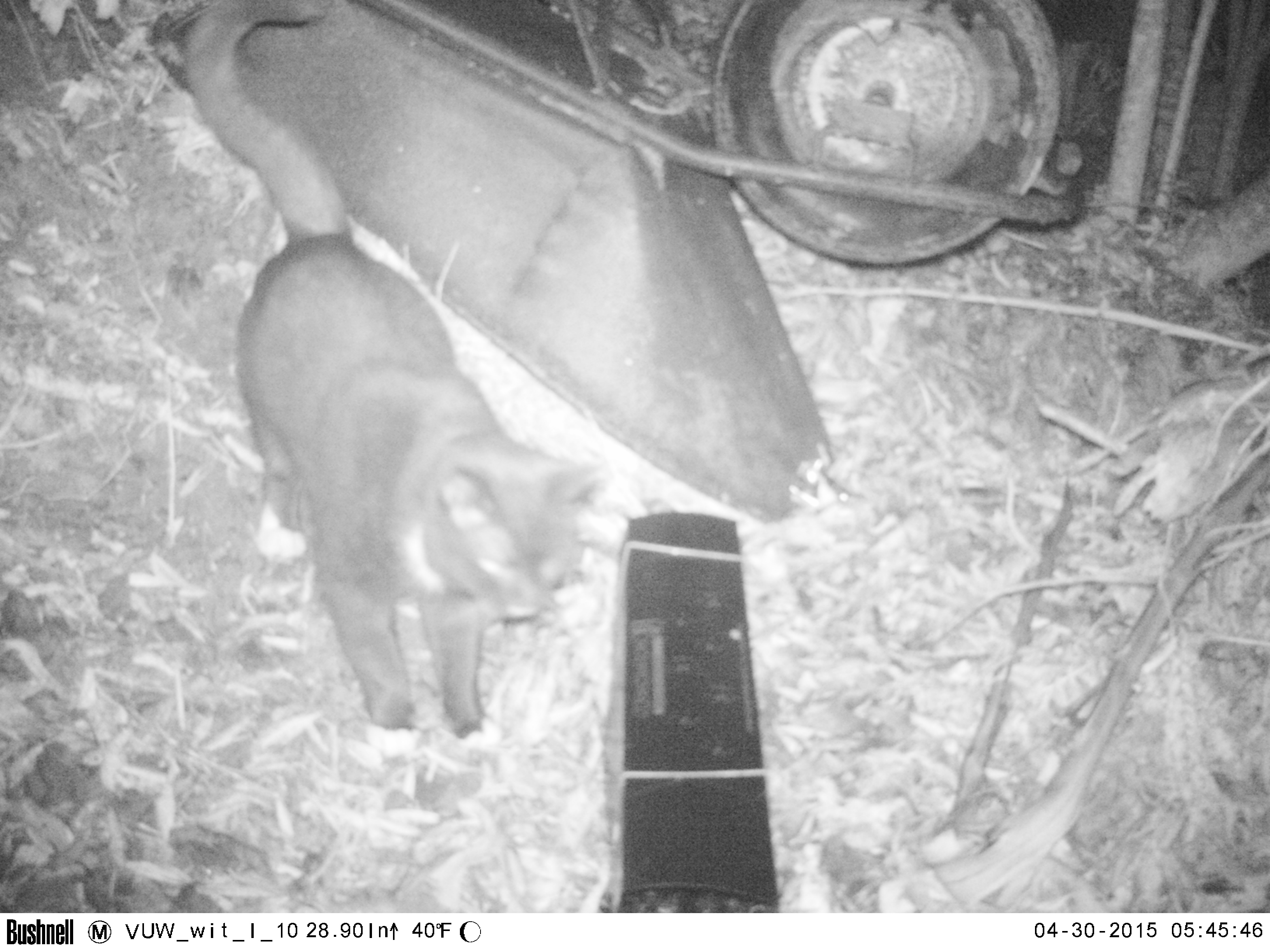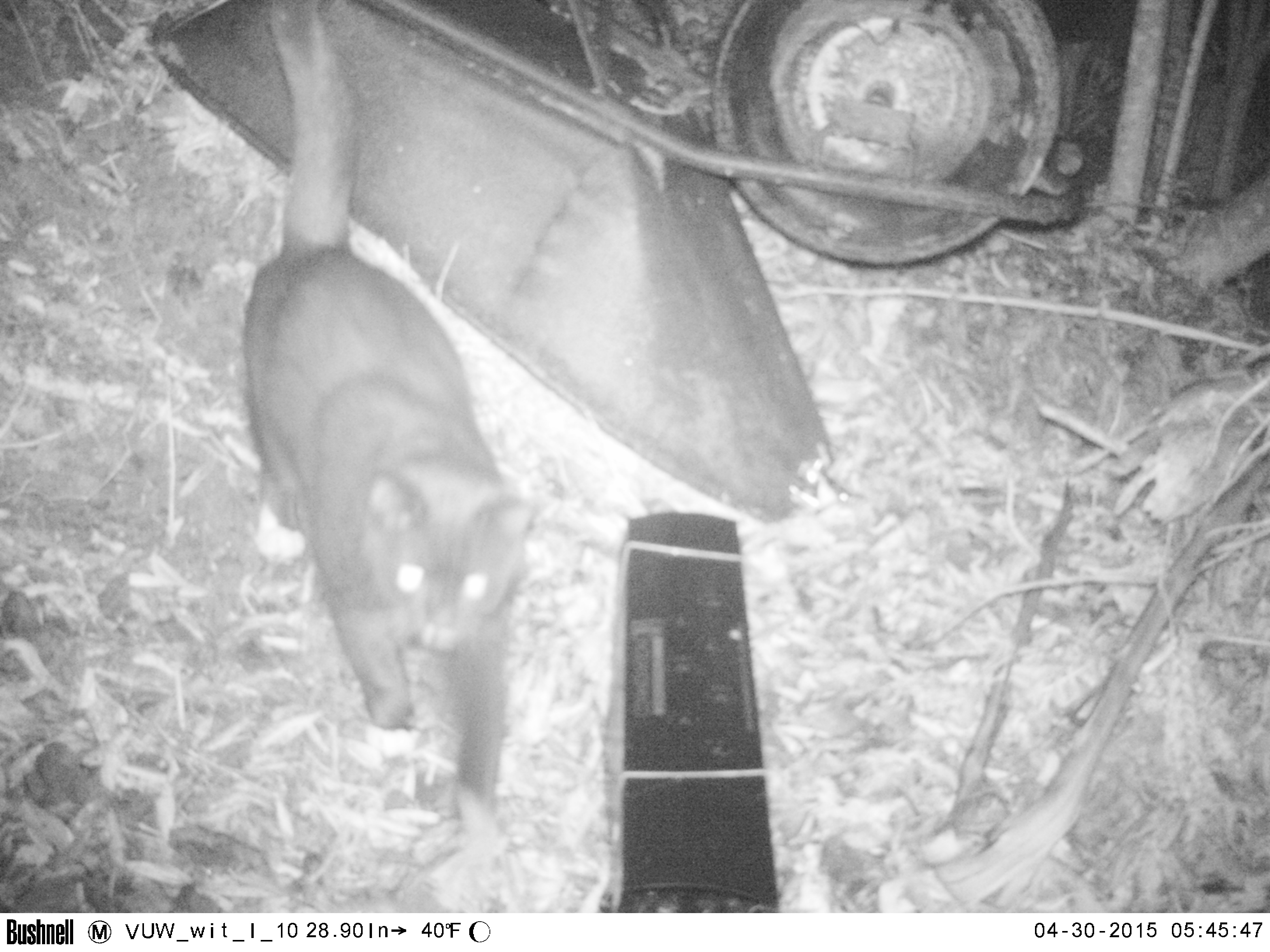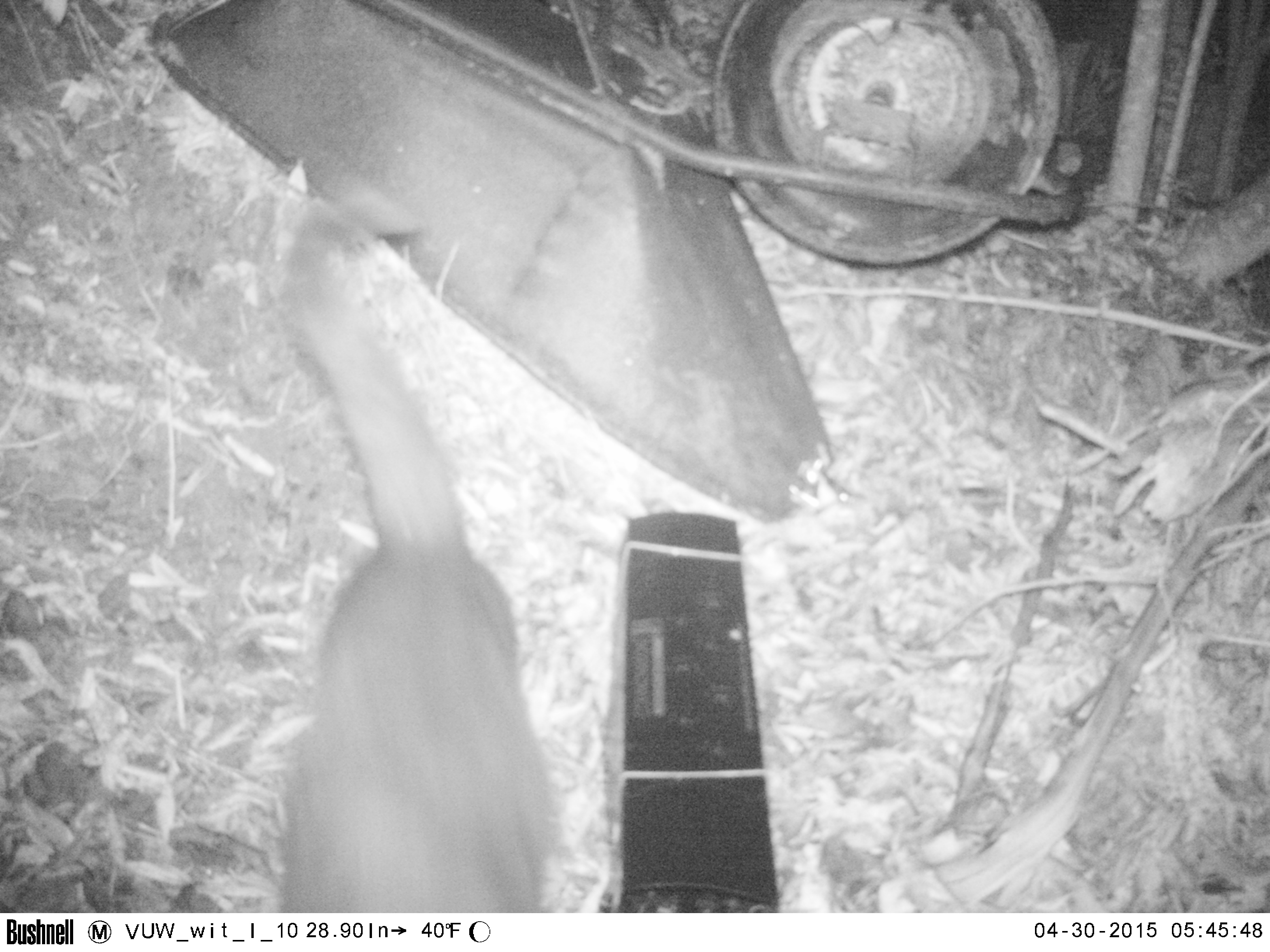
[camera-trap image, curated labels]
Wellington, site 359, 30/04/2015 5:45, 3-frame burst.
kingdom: Animalia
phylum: Chordata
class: Mammalia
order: Carnivora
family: Felidae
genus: Felis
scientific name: Felis catus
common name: cat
Cat (Felis catus).